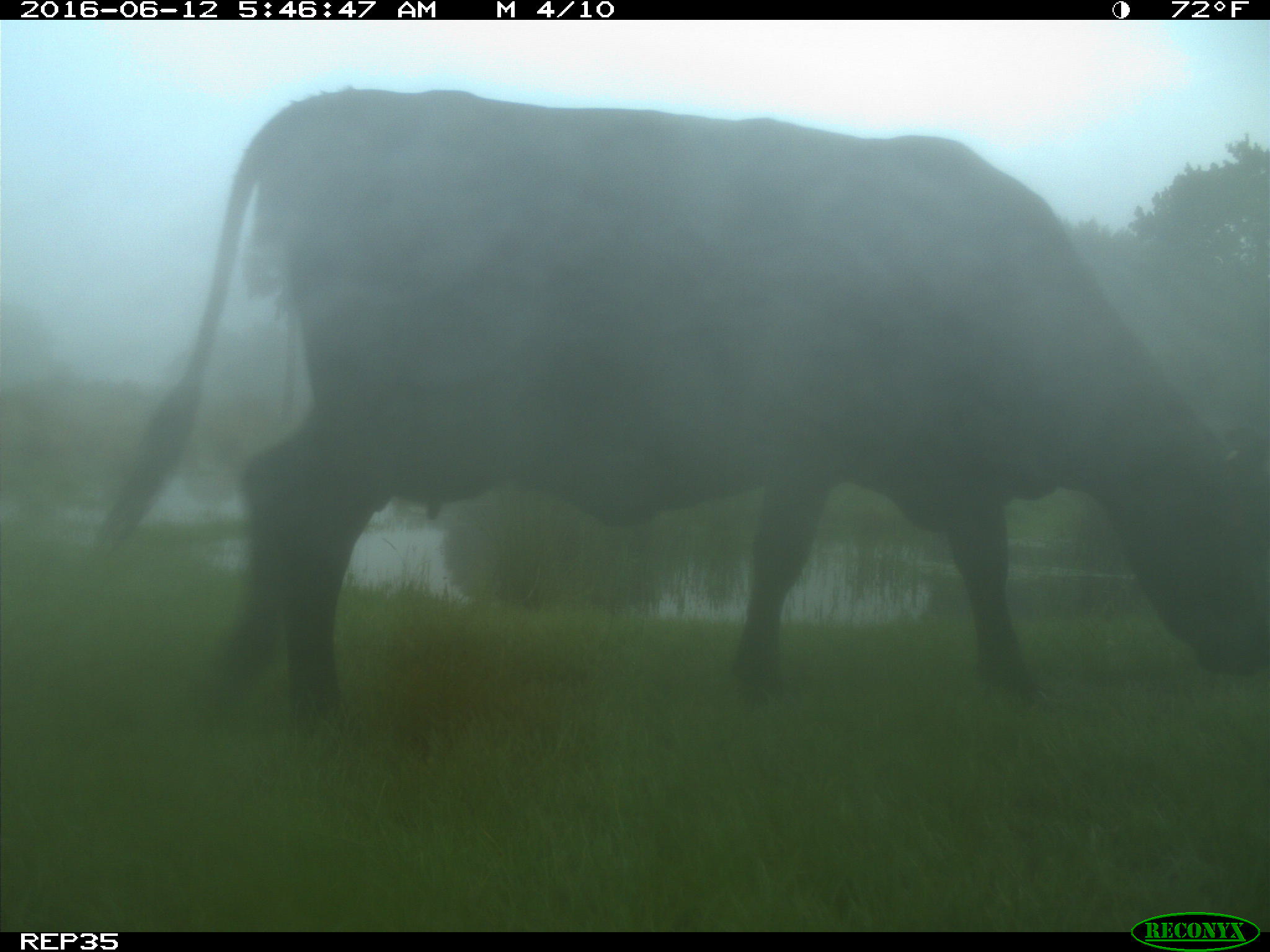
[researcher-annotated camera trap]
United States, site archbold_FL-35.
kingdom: Animalia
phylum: Chordata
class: Mammalia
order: Artiodactyla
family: Bovidae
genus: Bos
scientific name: Bos taurus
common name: domestic cow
Bos taurus (domestic cow).